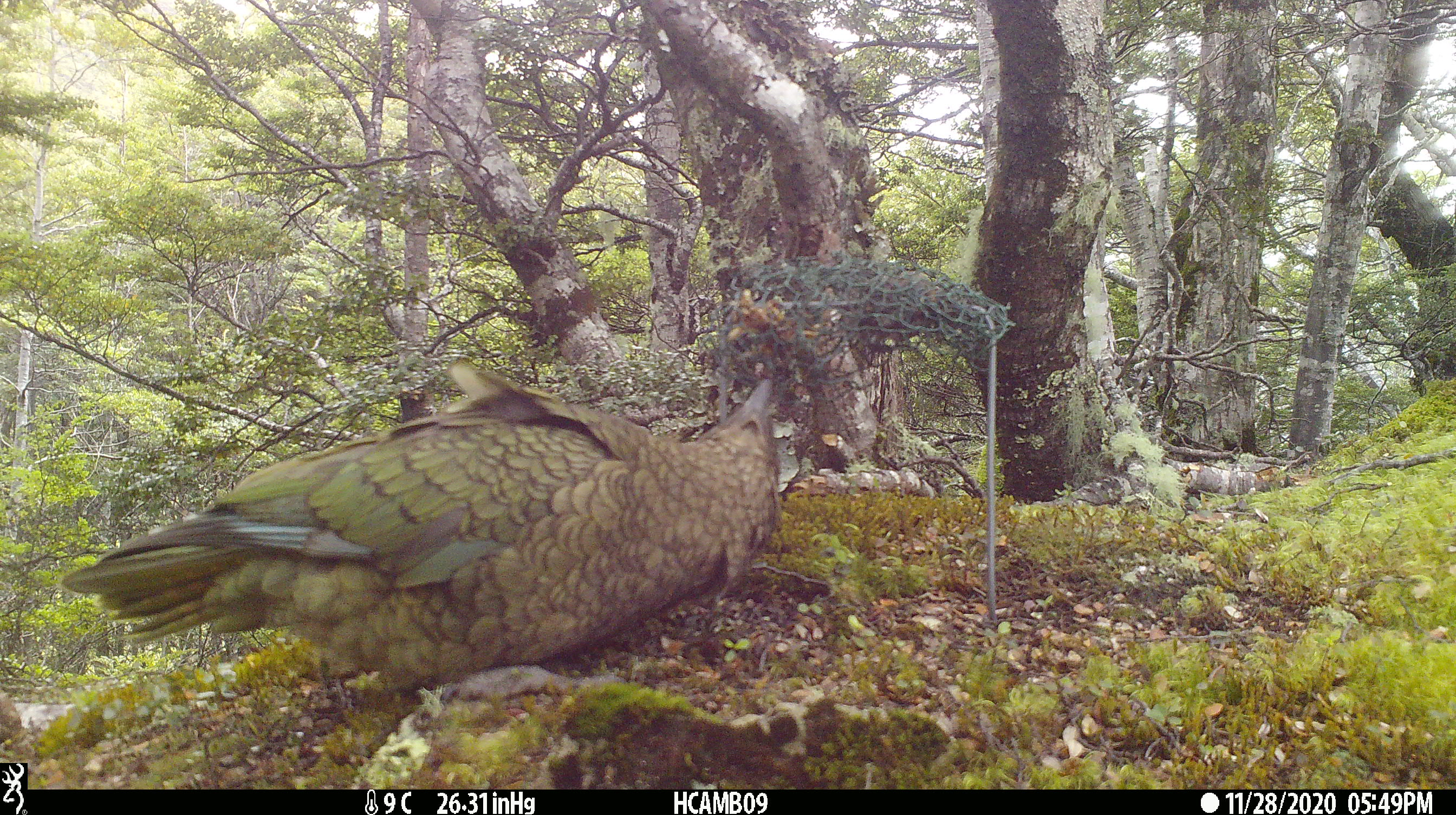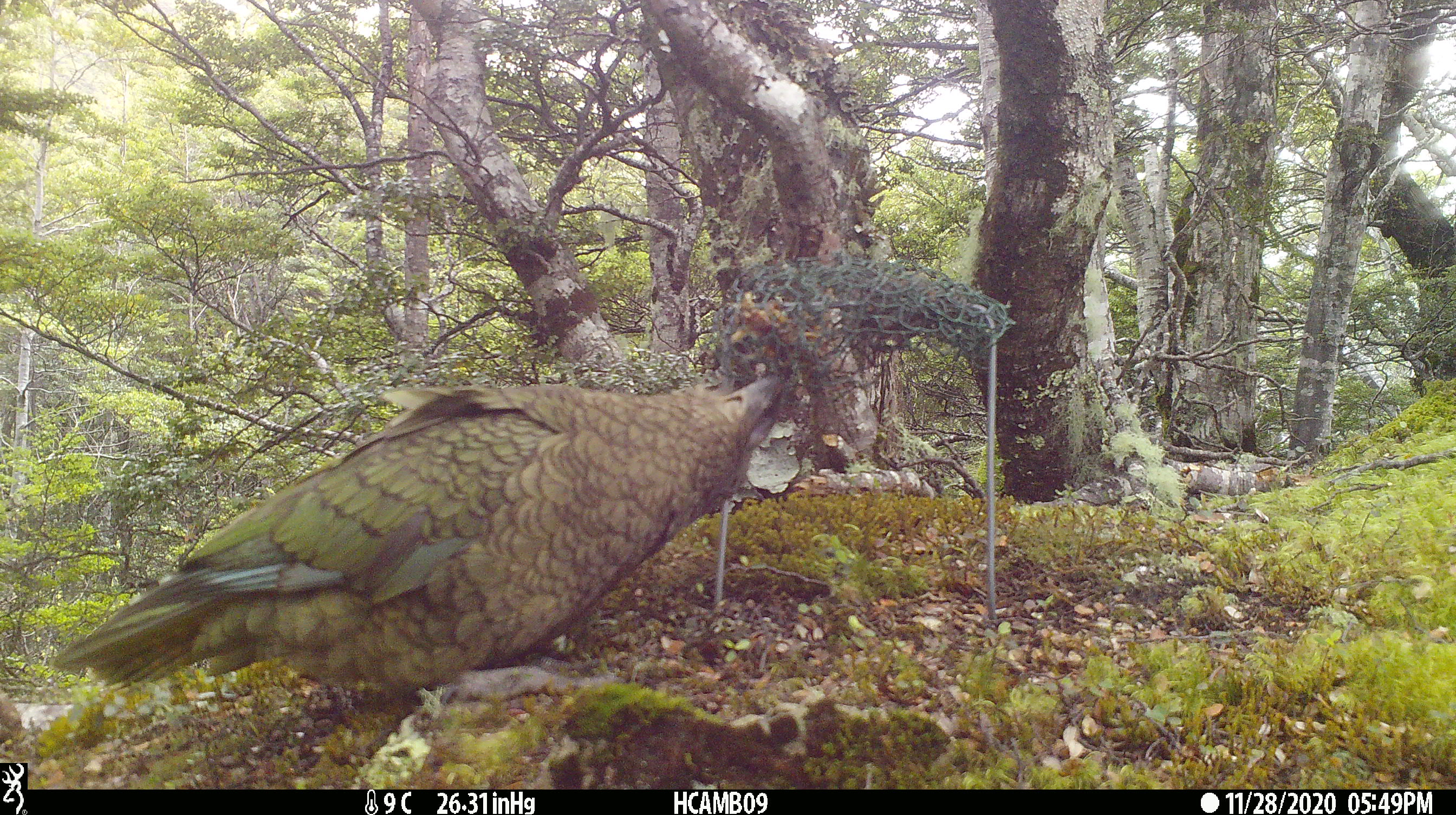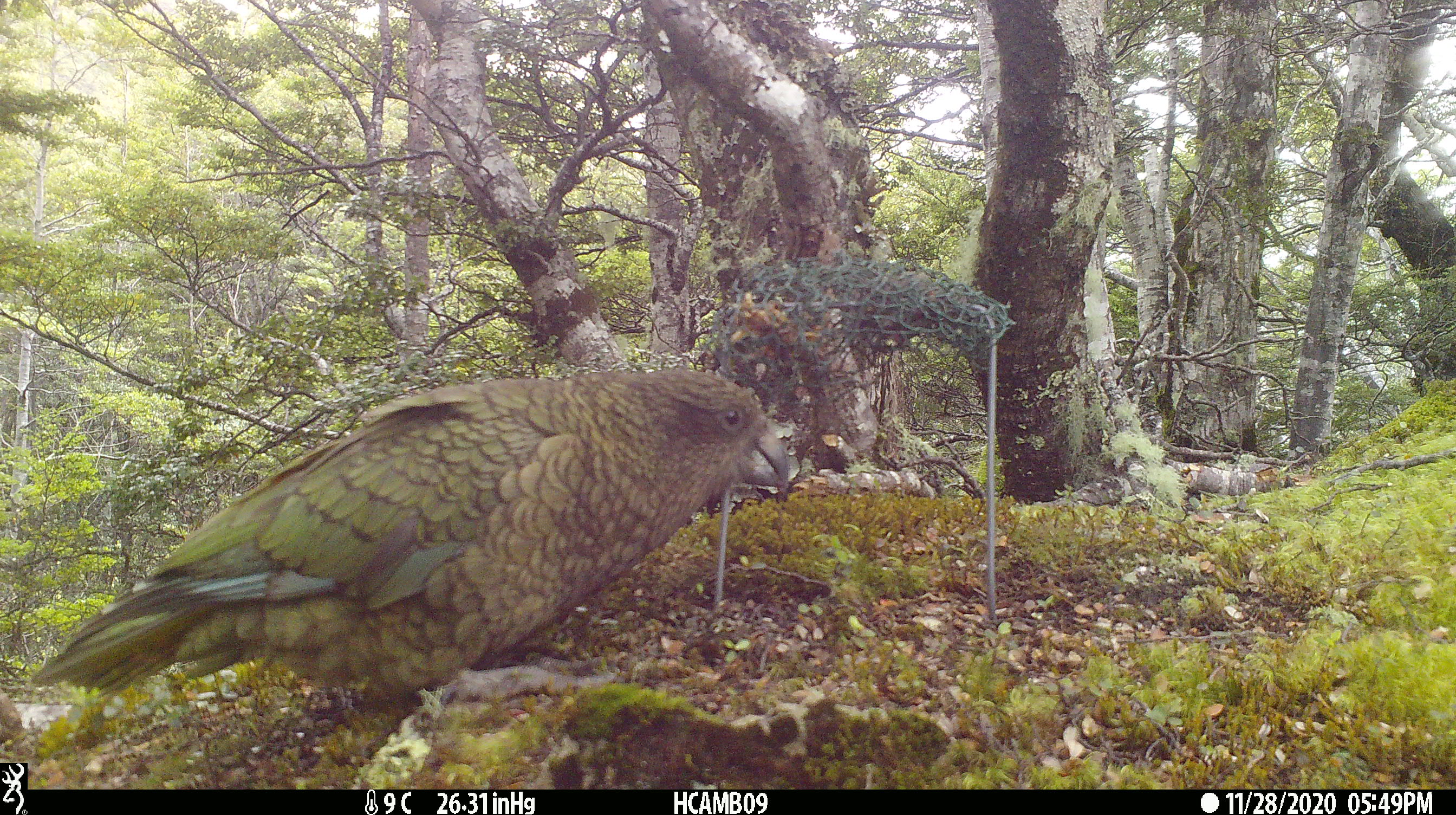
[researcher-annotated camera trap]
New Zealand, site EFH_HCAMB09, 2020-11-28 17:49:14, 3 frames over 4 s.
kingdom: Animalia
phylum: Chordata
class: Aves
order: Psittaciformes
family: Strigopidae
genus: Nestor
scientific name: Nestor notabilis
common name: kea